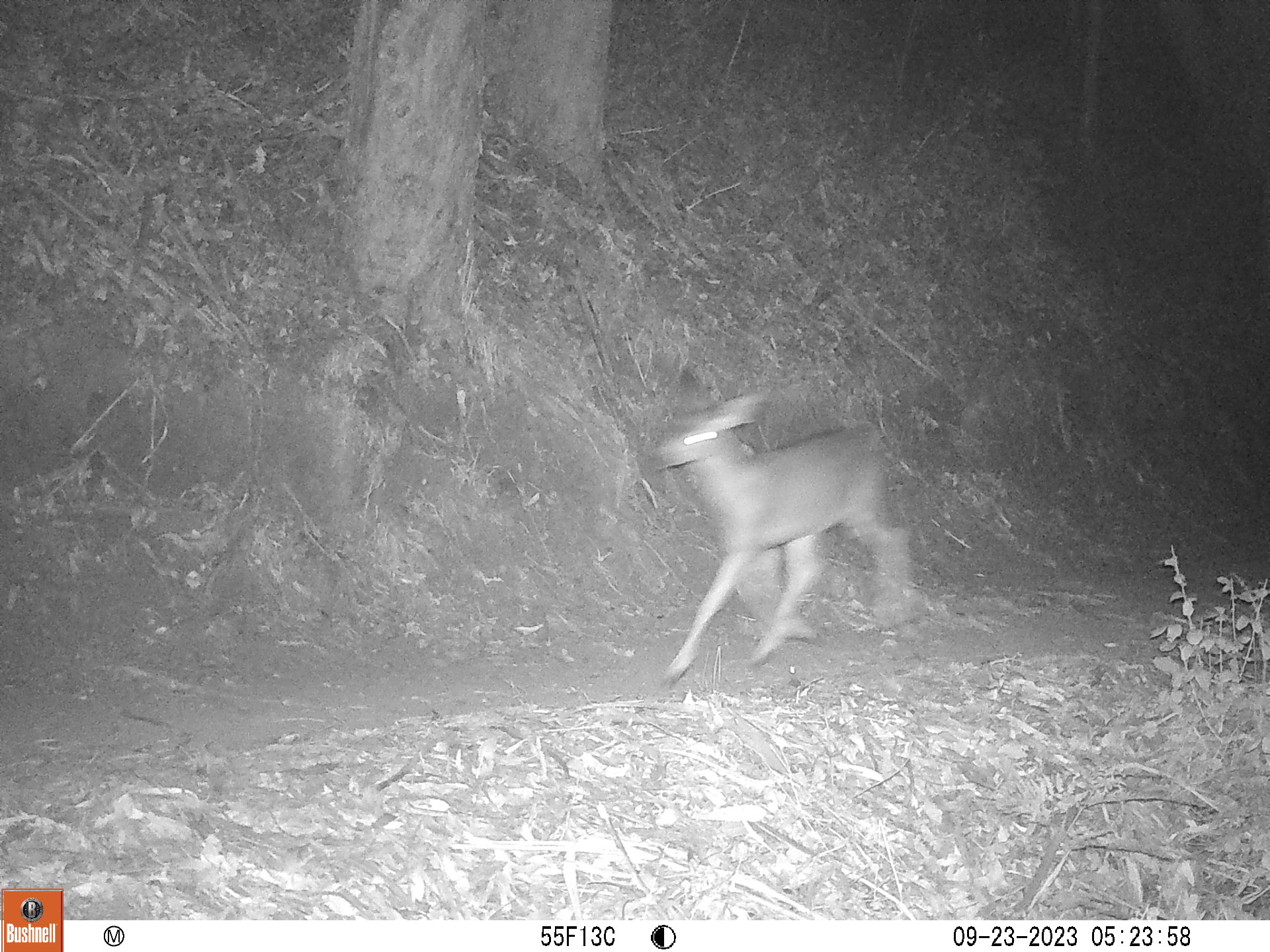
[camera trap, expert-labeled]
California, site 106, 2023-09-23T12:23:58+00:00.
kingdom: Animalia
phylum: Chordata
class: Mammalia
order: Artiodactyla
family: Cervidae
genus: Odocoileus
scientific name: Odocoileus hemionus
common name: mule deer